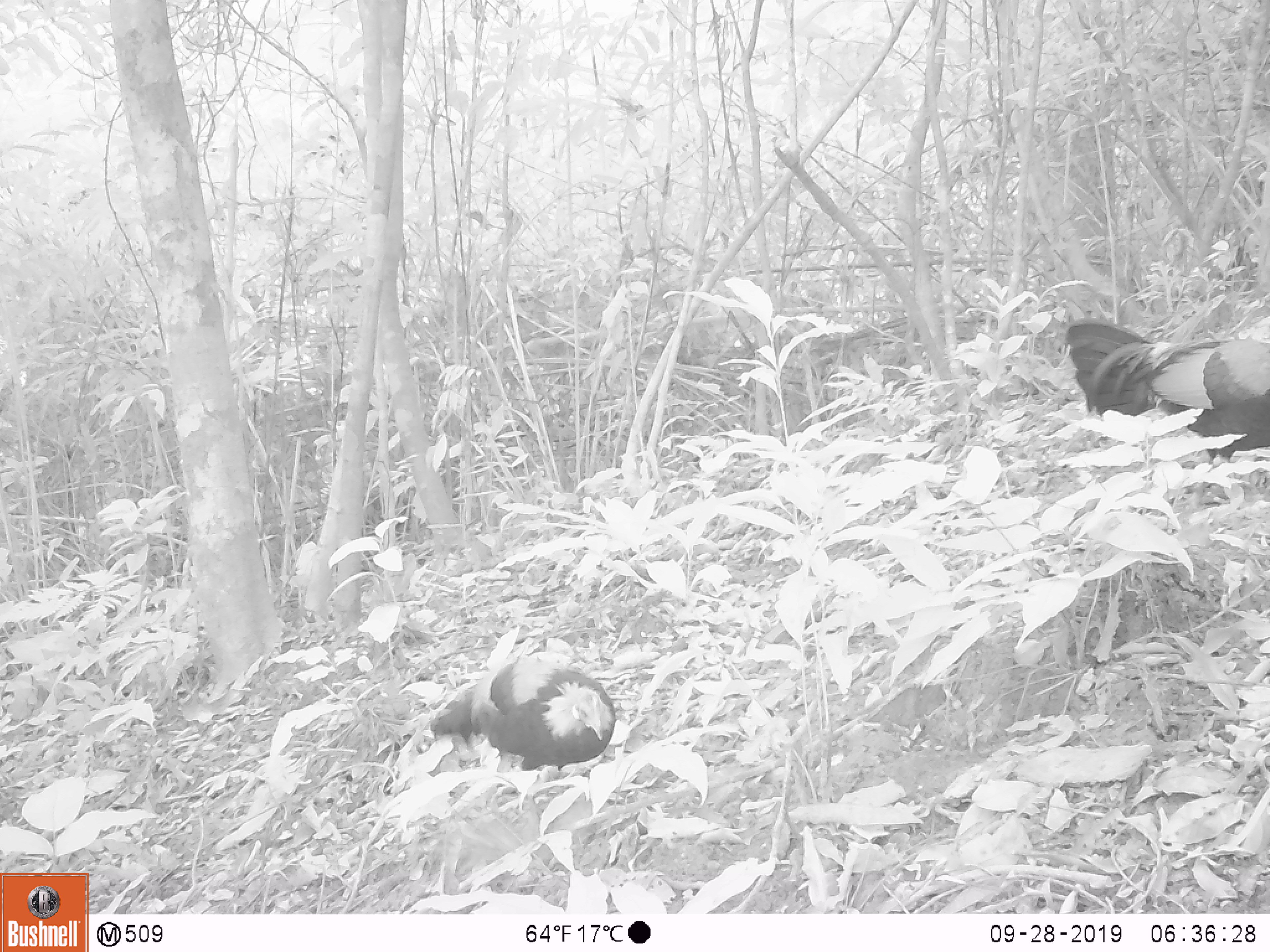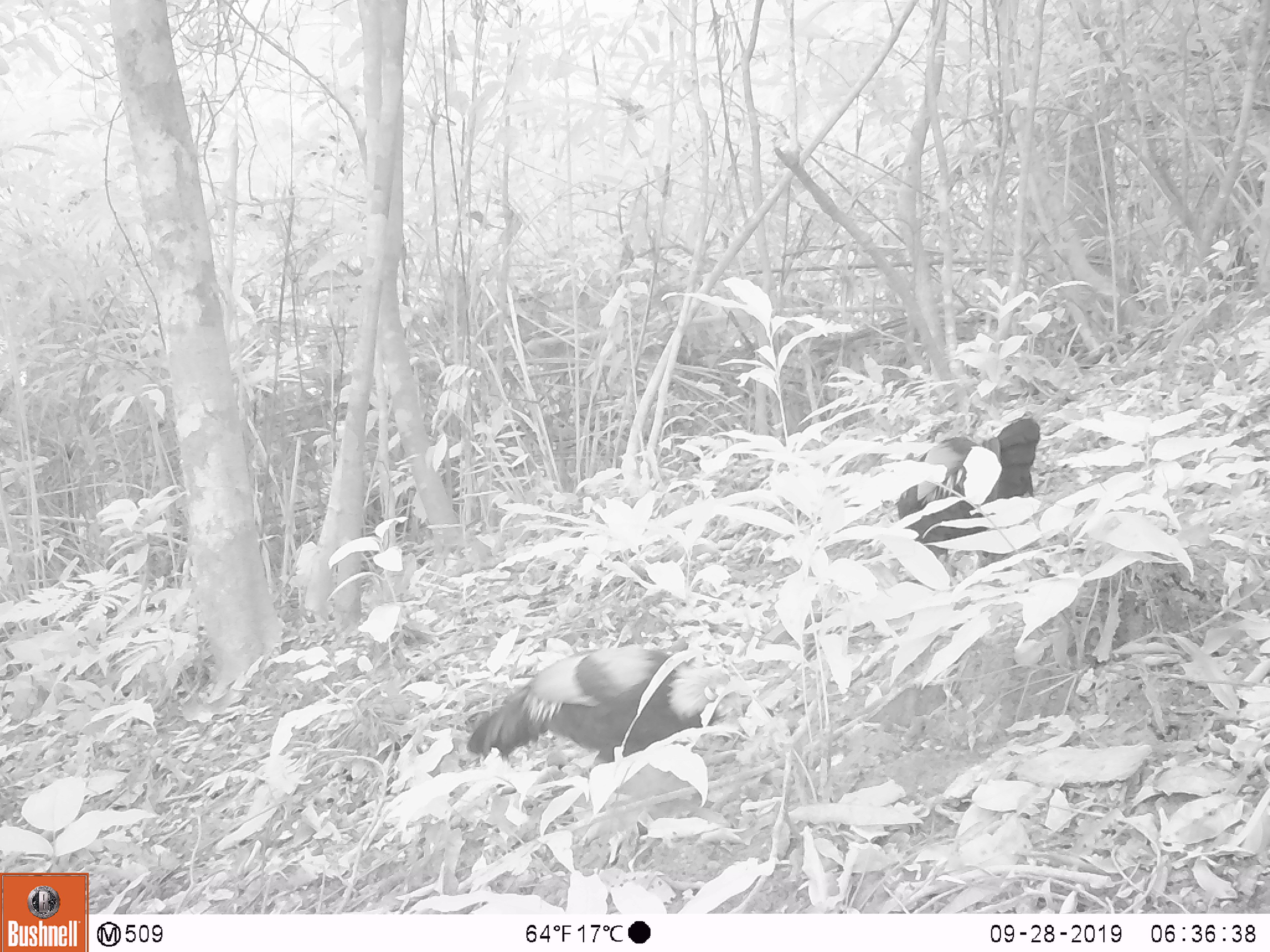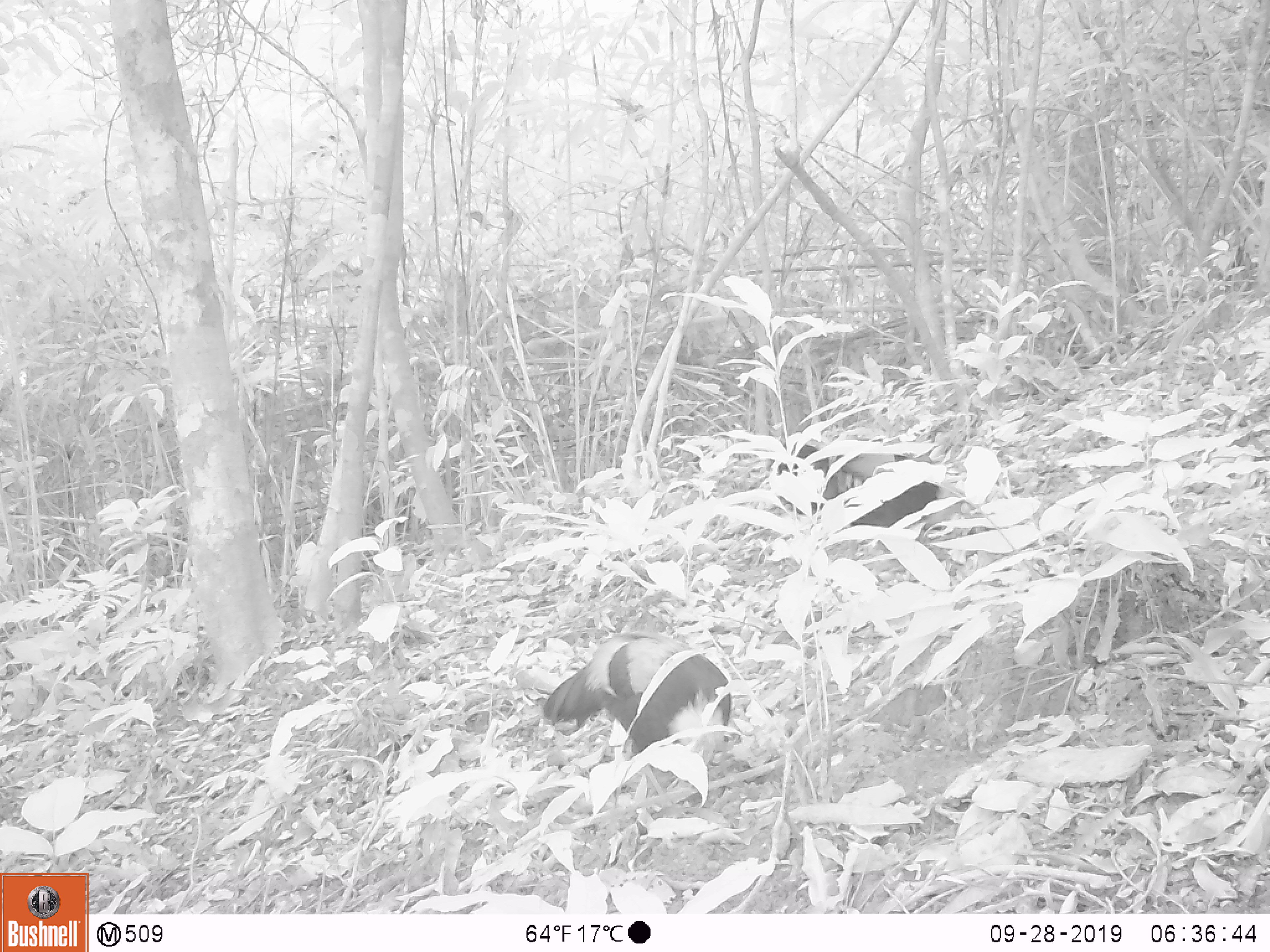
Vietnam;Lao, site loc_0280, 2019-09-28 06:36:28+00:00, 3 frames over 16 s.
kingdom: Animalia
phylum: Chordata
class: Aves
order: Galliformes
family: Phasianidae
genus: Gallus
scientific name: Gallus gallus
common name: red junglefowl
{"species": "red junglefowl (Gallus gallus)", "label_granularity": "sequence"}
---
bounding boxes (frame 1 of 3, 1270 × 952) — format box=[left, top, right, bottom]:
red junglefowl: box=[1065, 318, 1270, 469]; box=[429, 656, 615, 794]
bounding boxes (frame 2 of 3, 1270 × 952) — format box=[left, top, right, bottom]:
red junglefowl: box=[465, 645, 743, 783]; box=[895, 416, 1038, 583]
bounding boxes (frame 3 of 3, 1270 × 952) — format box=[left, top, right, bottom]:
red junglefowl: box=[541, 630, 731, 821]; box=[766, 441, 975, 561]